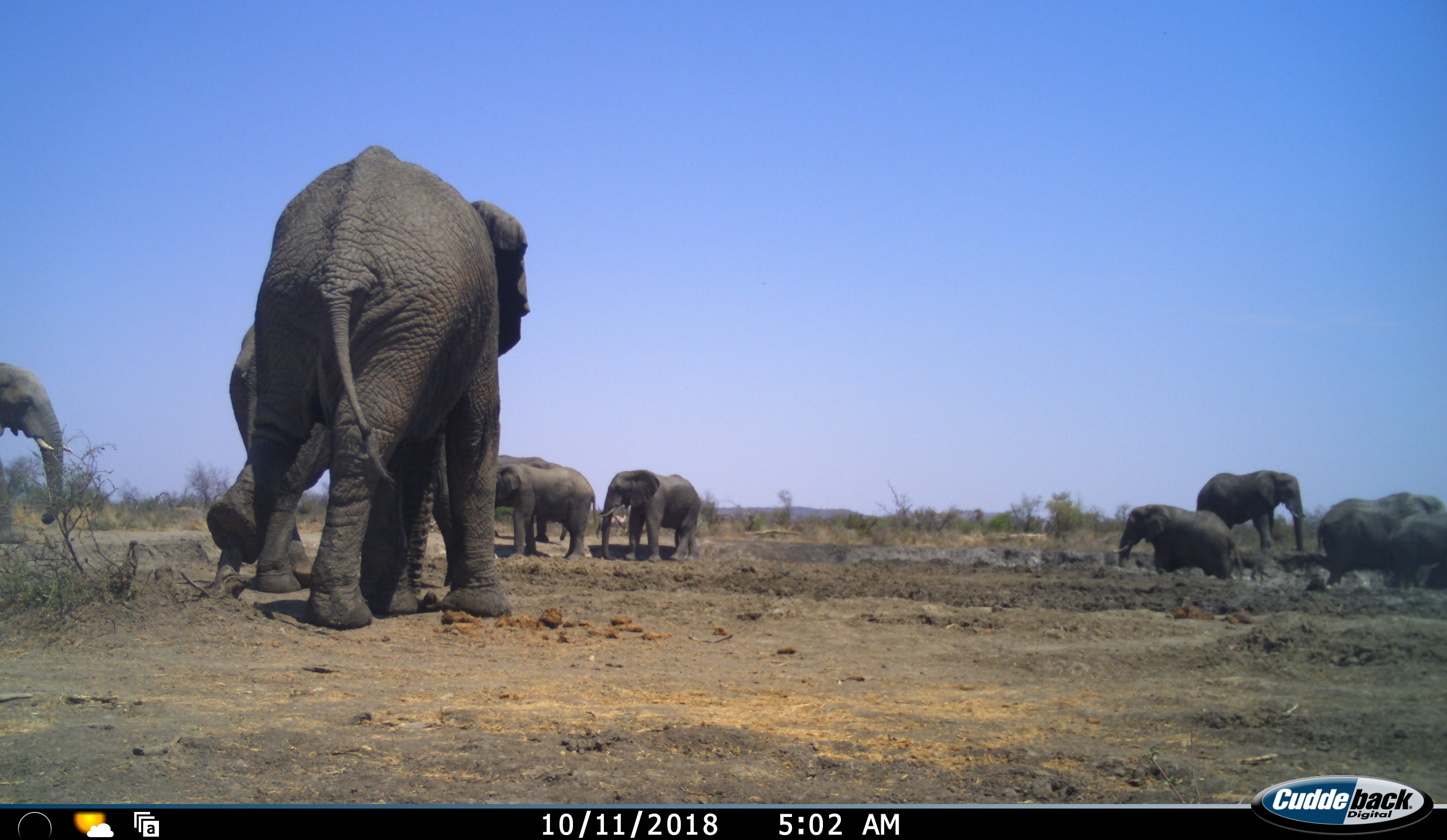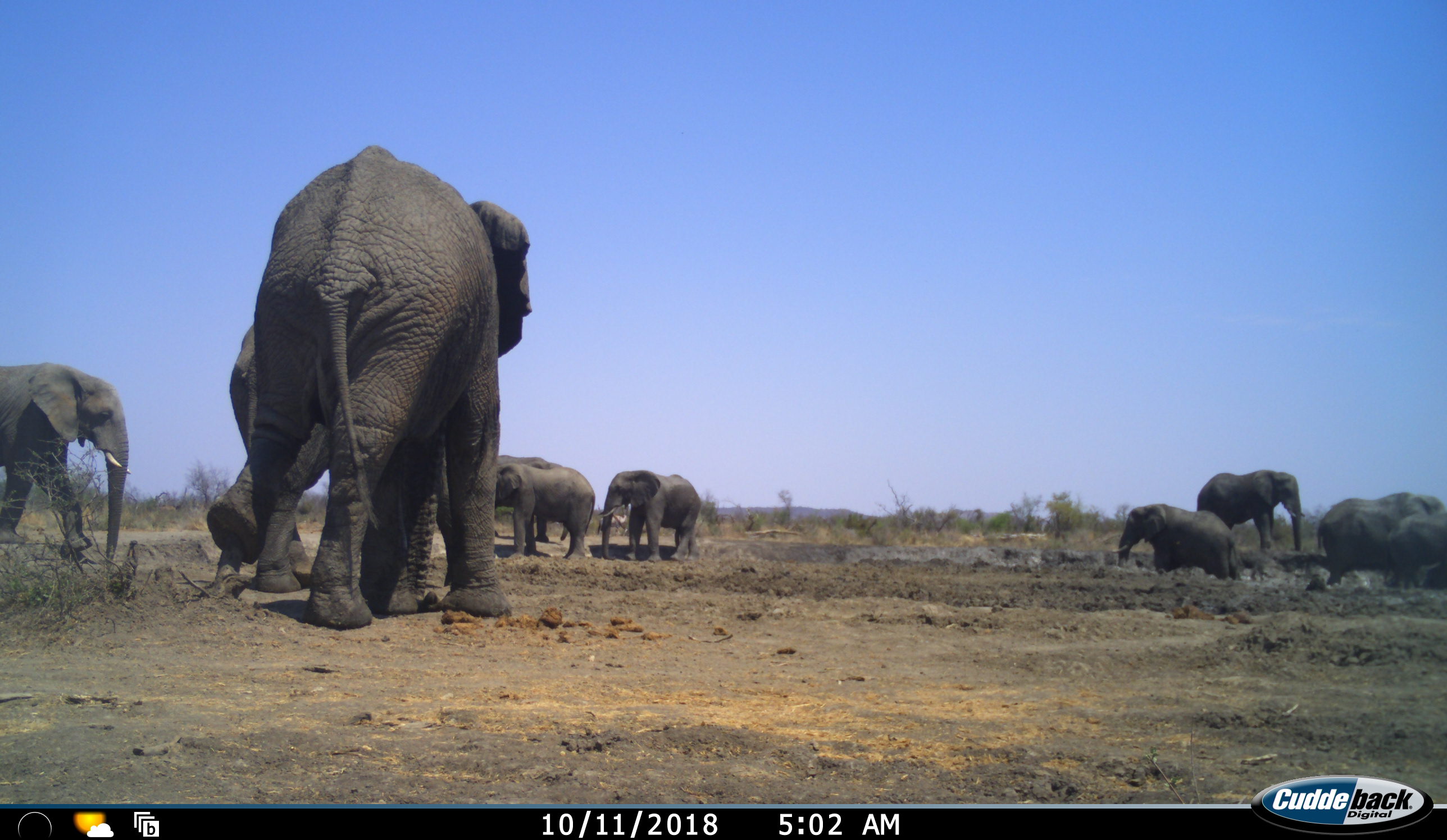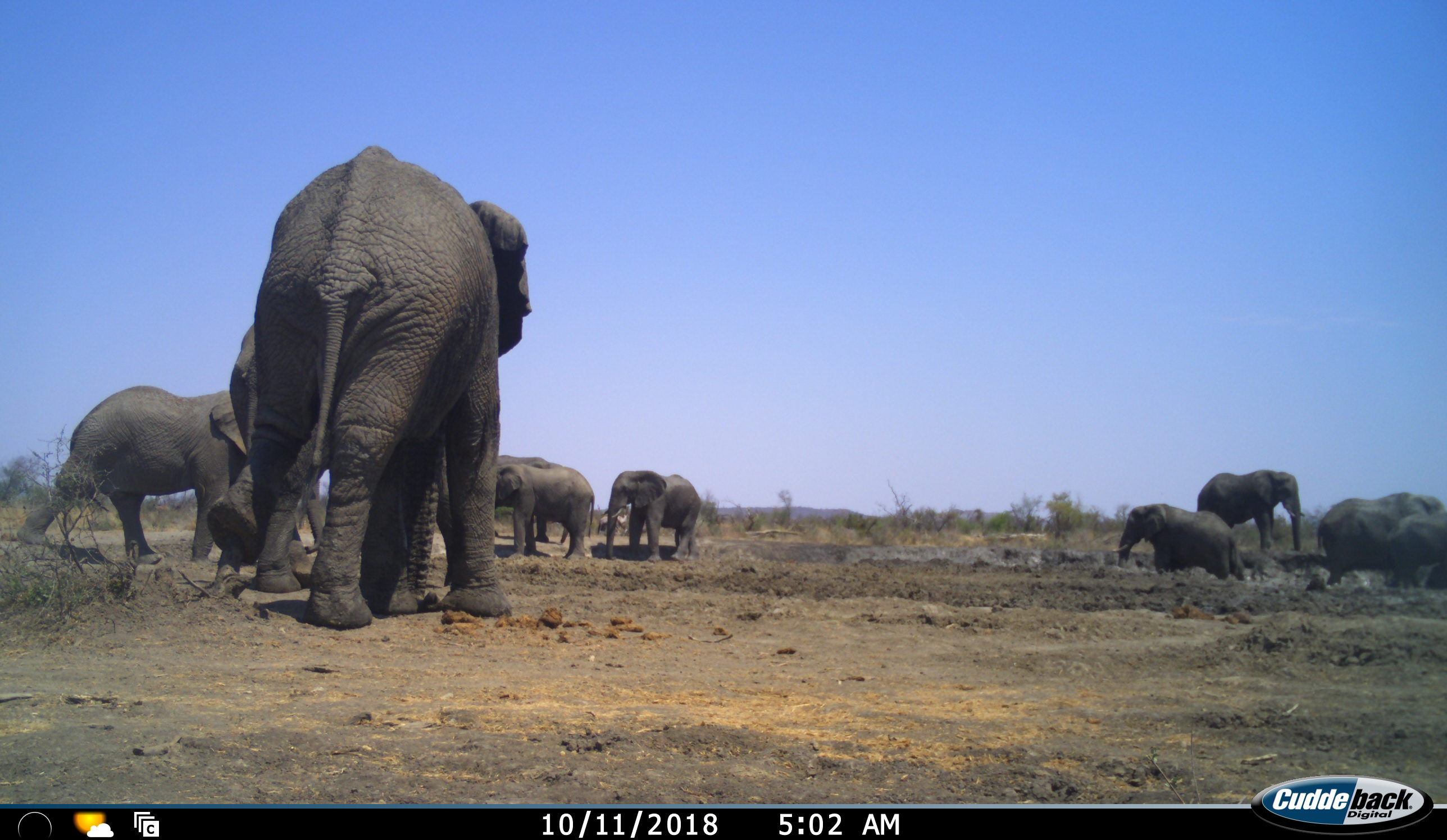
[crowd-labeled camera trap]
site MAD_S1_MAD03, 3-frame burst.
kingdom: Animalia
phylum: Chordata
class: Mammalia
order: Proboscidea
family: Elephantidae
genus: Loxodonta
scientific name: Loxodonta africana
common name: african bush elephant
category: elephant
Elephant (african bush elephant) (Loxodonta africana), count 10. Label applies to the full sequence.